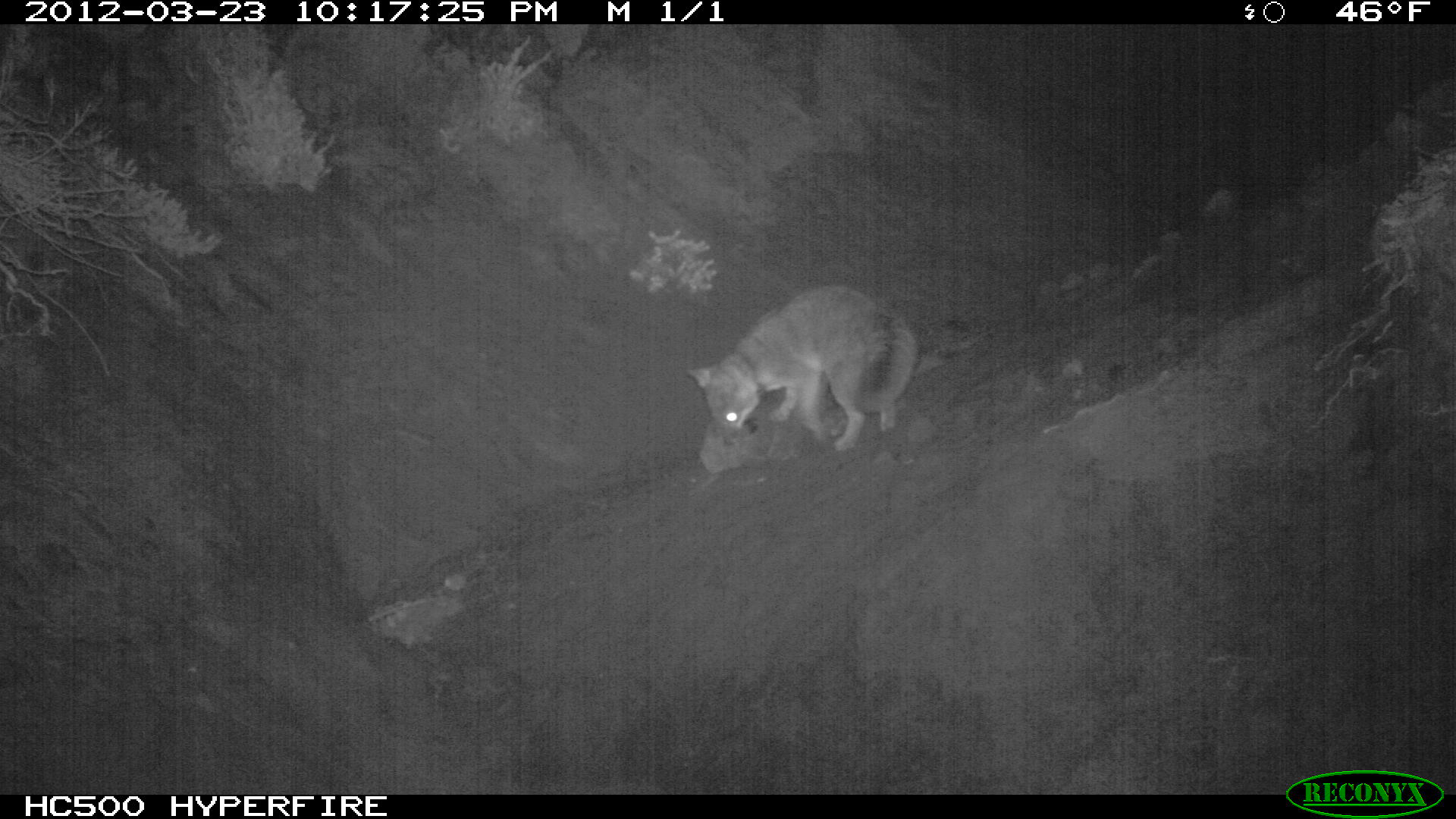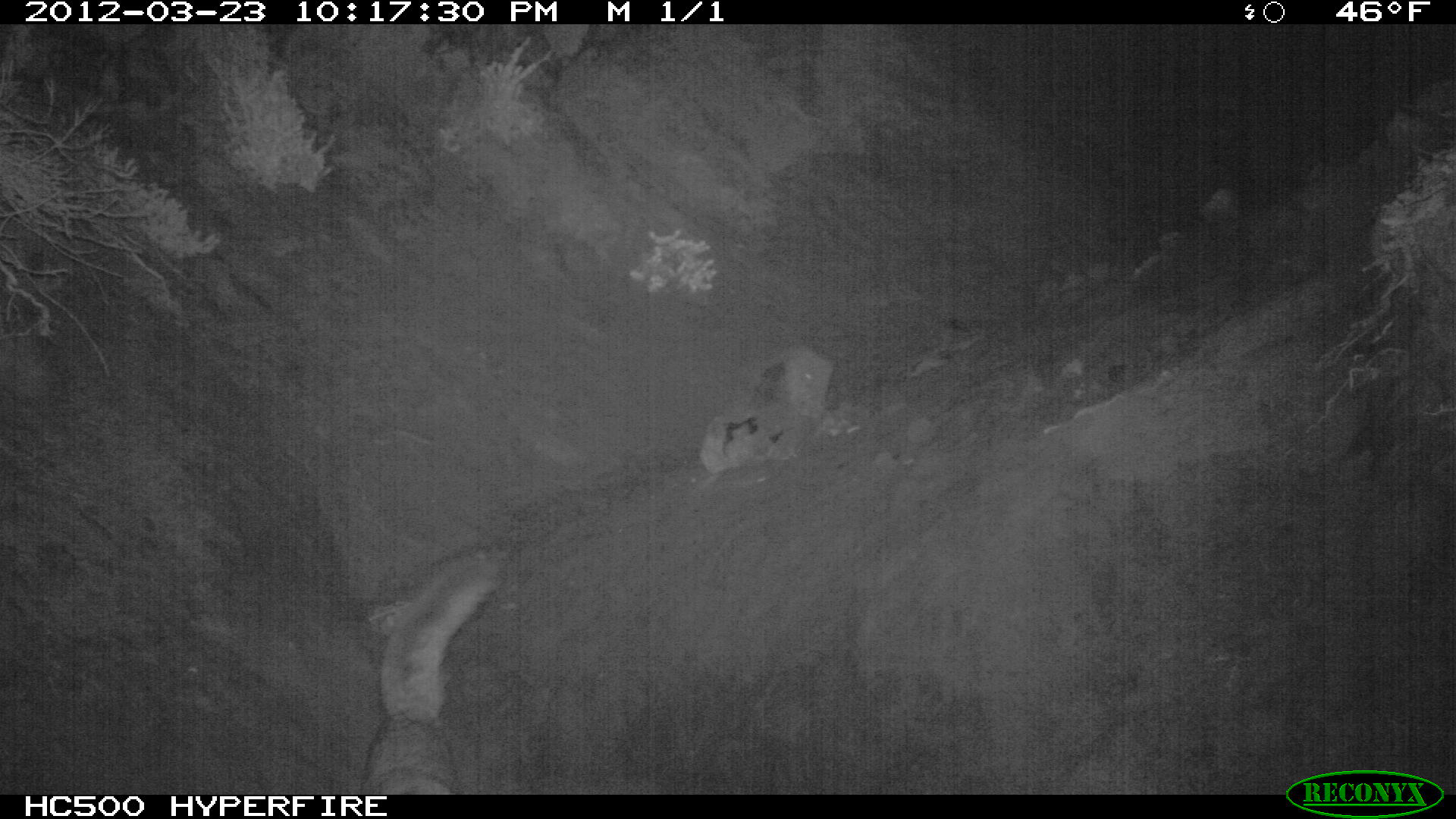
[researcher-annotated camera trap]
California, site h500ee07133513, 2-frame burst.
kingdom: Animalia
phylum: Chordata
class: Mammalia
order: Carnivora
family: Canidae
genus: Urocyon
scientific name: Urocyon littoralis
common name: island fox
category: fox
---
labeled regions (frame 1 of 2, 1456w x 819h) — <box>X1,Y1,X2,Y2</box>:
fox: <box>685,283,918,449</box>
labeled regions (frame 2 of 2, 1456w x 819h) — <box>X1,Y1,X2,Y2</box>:
fox: <box>359,551,501,792</box>